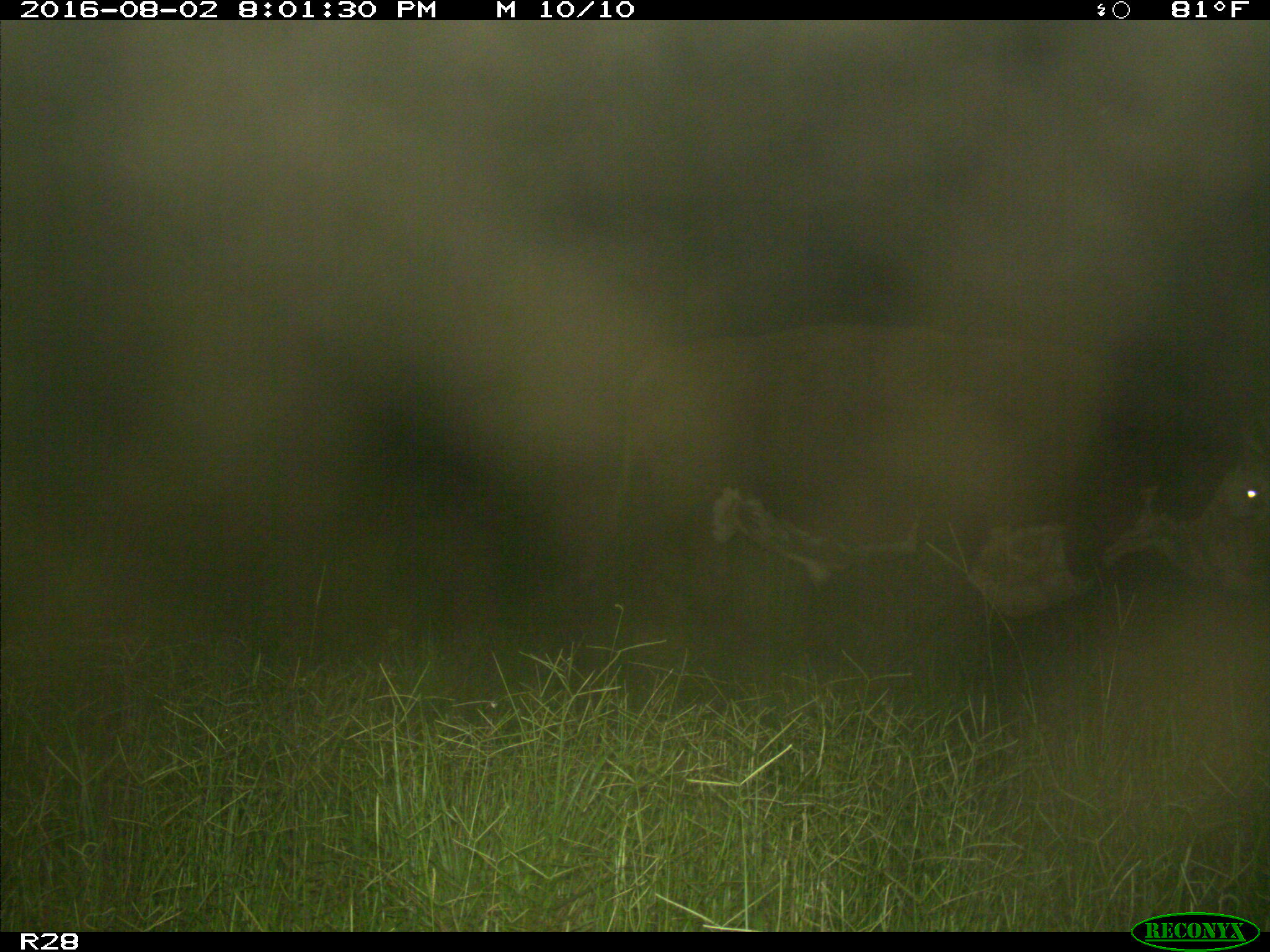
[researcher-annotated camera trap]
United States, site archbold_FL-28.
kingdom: Animalia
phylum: Chordata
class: Mammalia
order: Artiodactyla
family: Bovidae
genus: Bos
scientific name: Bos taurus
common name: domestic cow